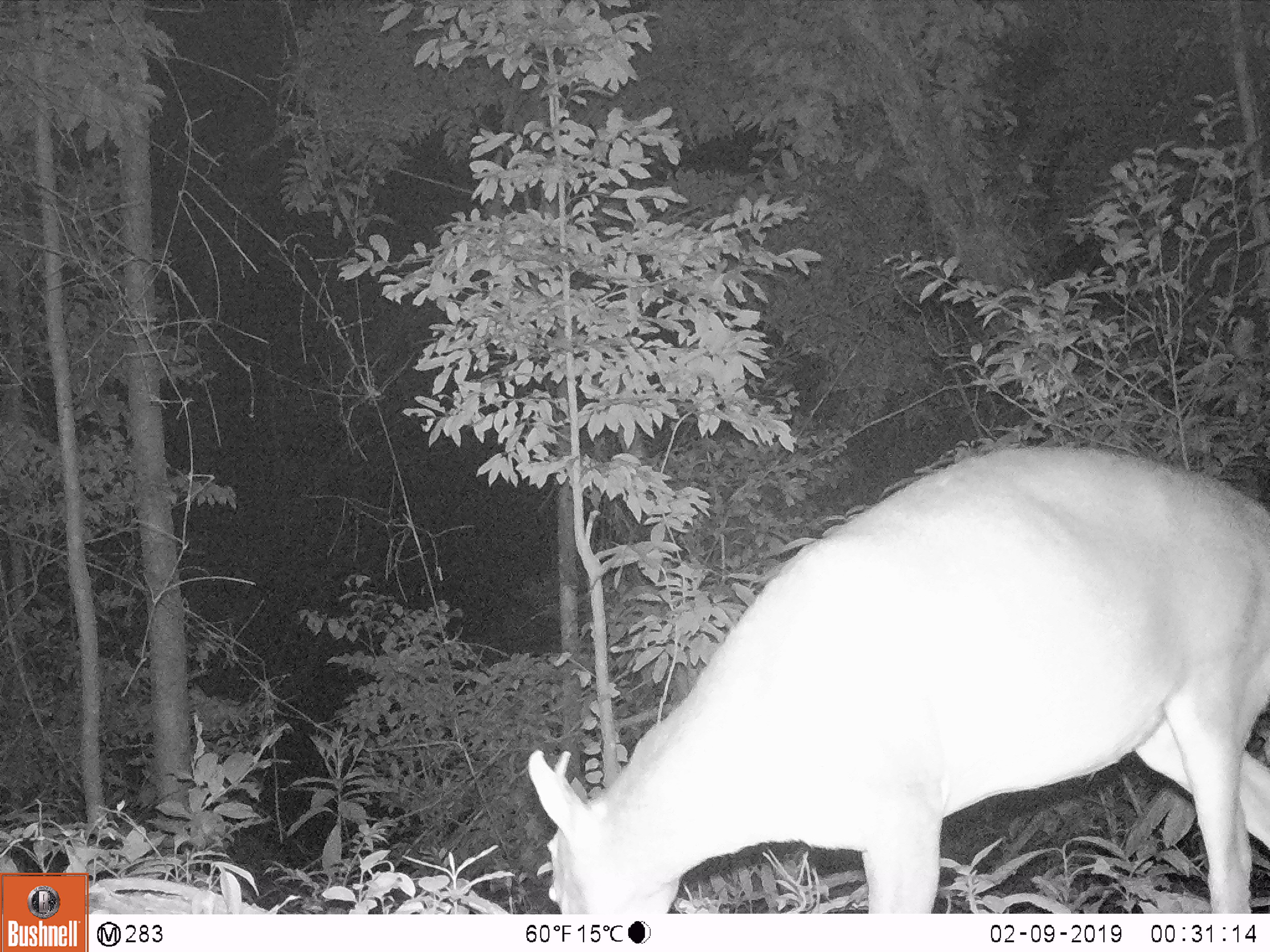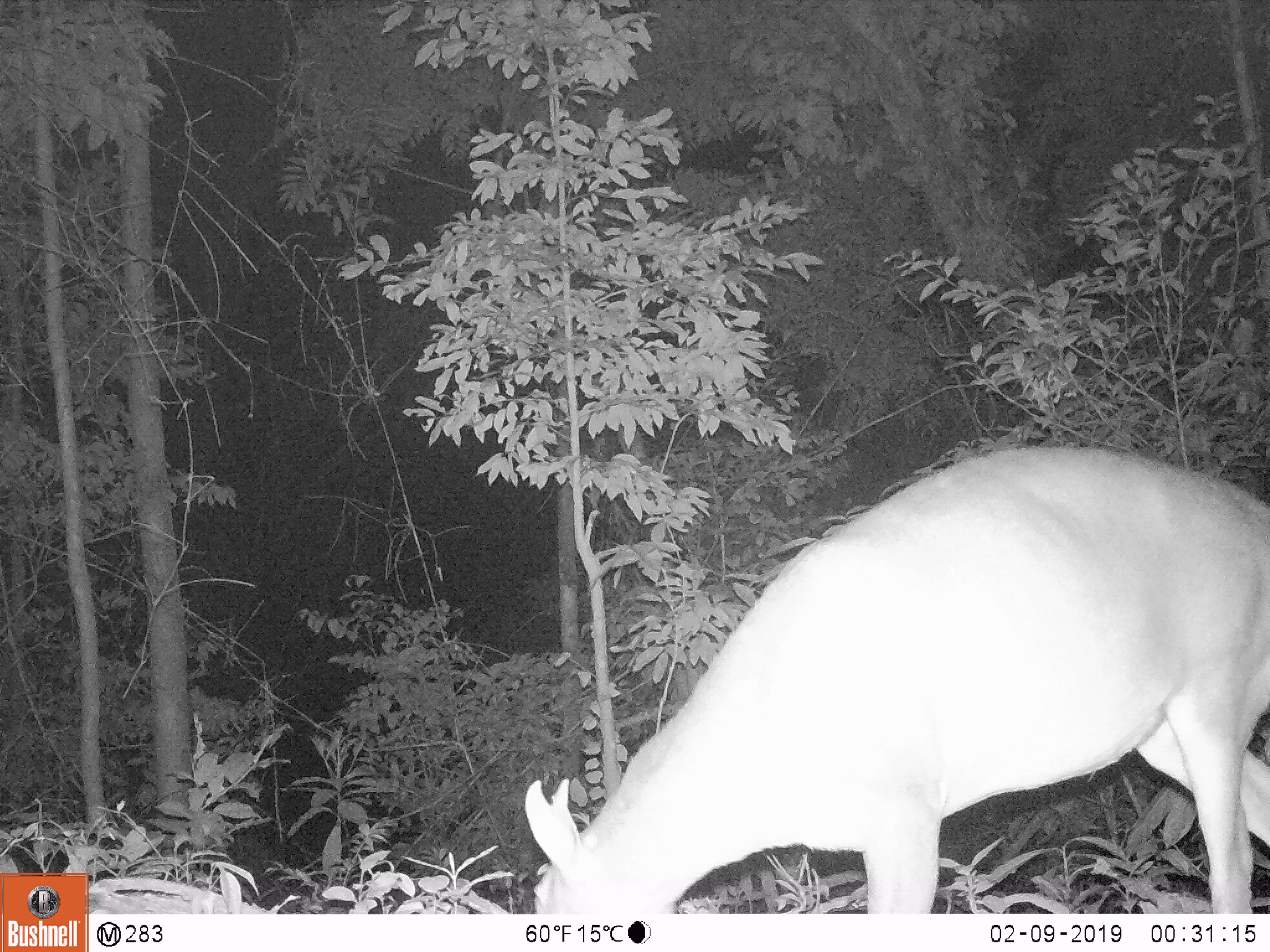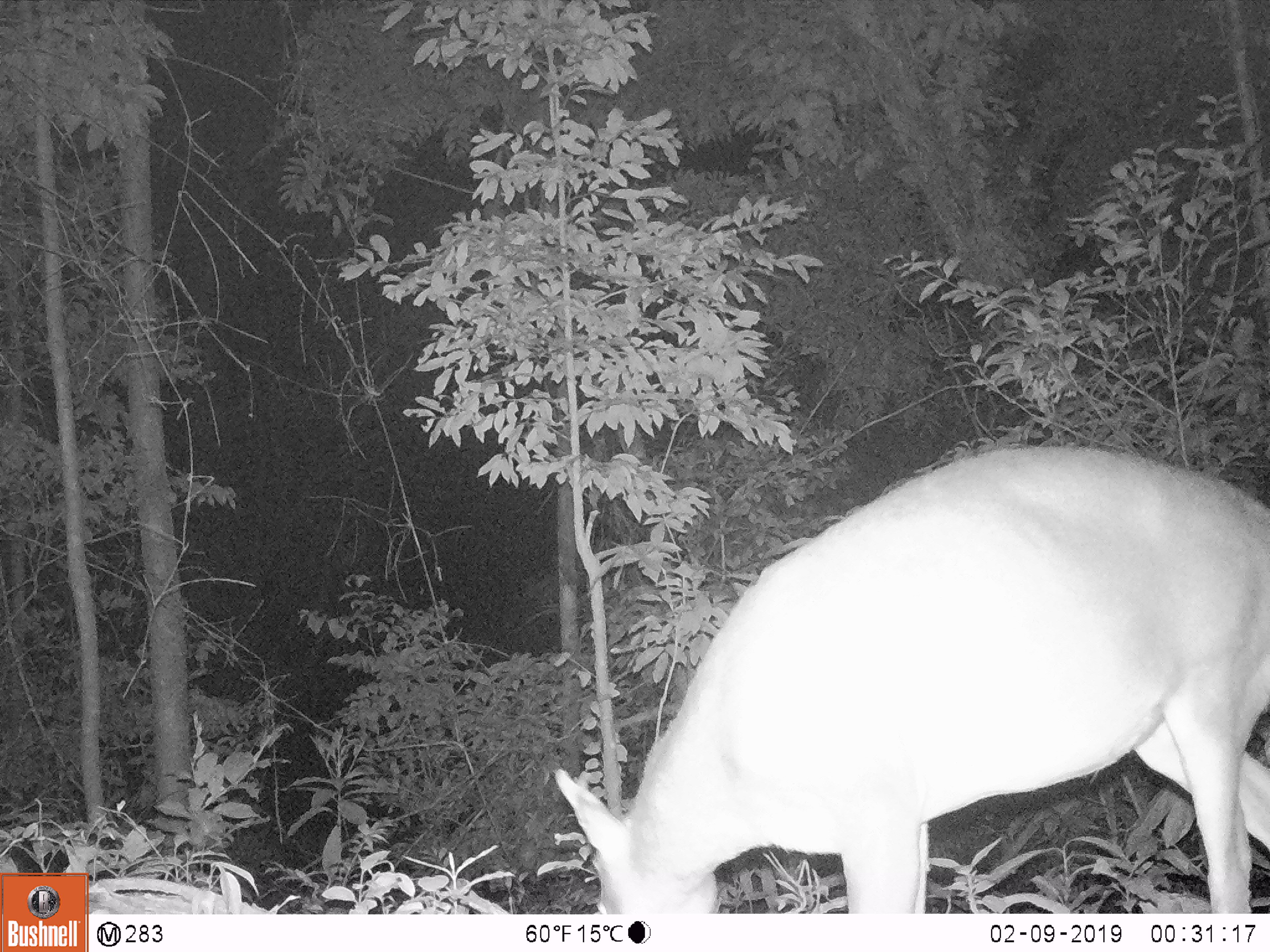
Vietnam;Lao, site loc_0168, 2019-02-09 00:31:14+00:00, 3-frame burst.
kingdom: Animalia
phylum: Chordata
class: Mammalia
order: Artiodactyla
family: Cervidae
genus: Muntiacus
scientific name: Muntiacus vuquangensis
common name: large-antlered muntjac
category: large antlered muntjac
Large antlered muntjac (large-antlered muntjac) (Muntiacus vuquangensis). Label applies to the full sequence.